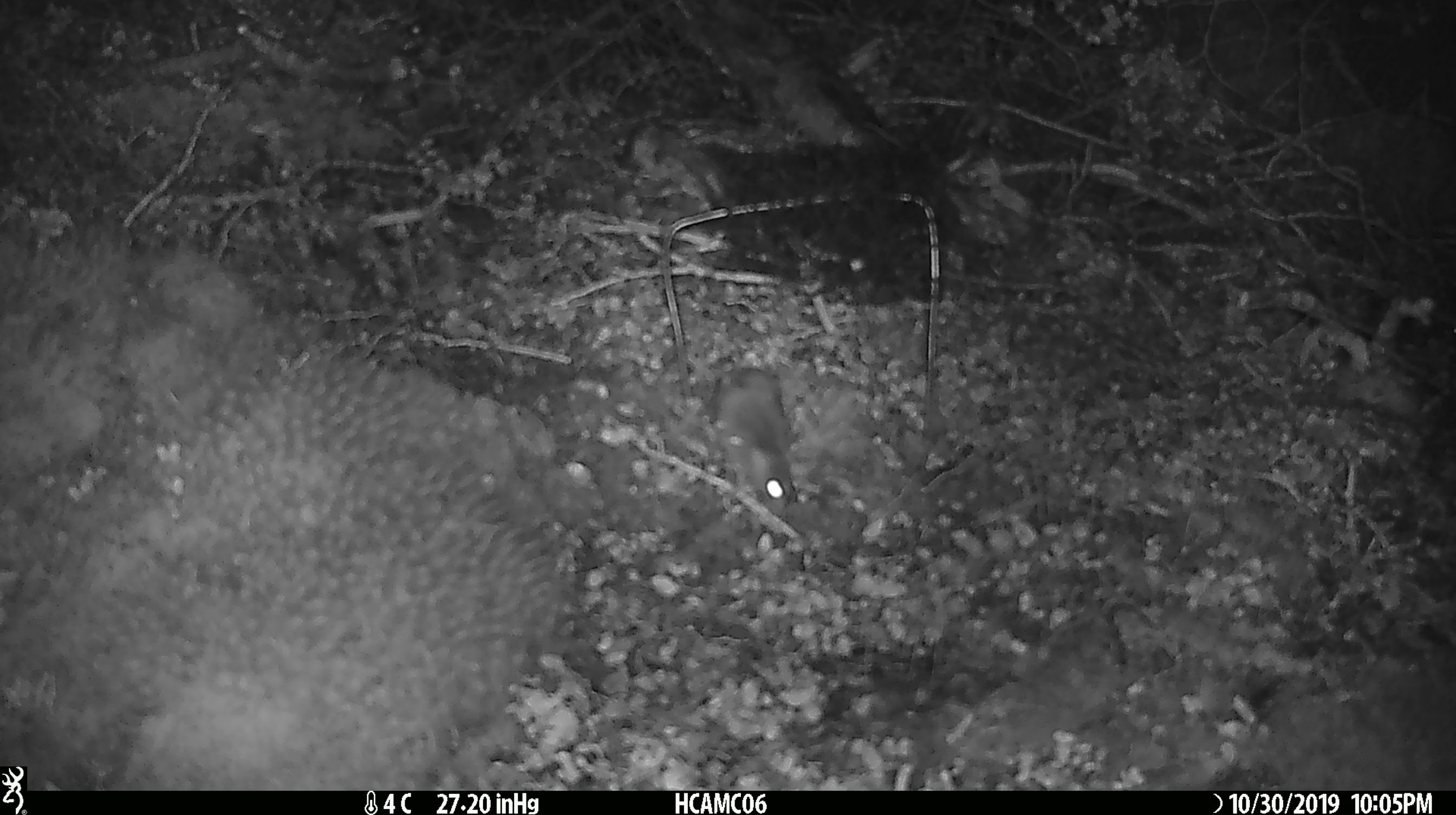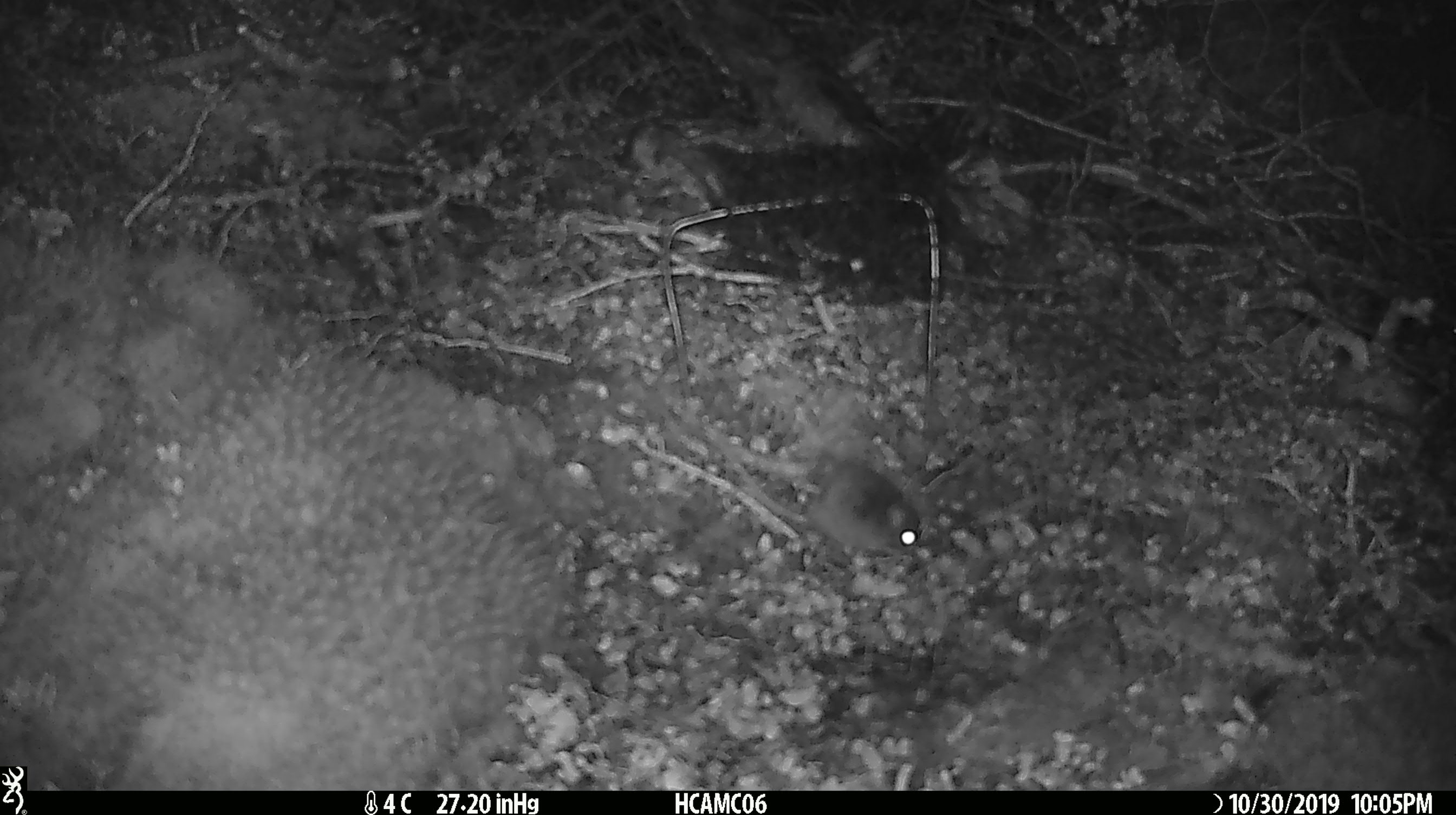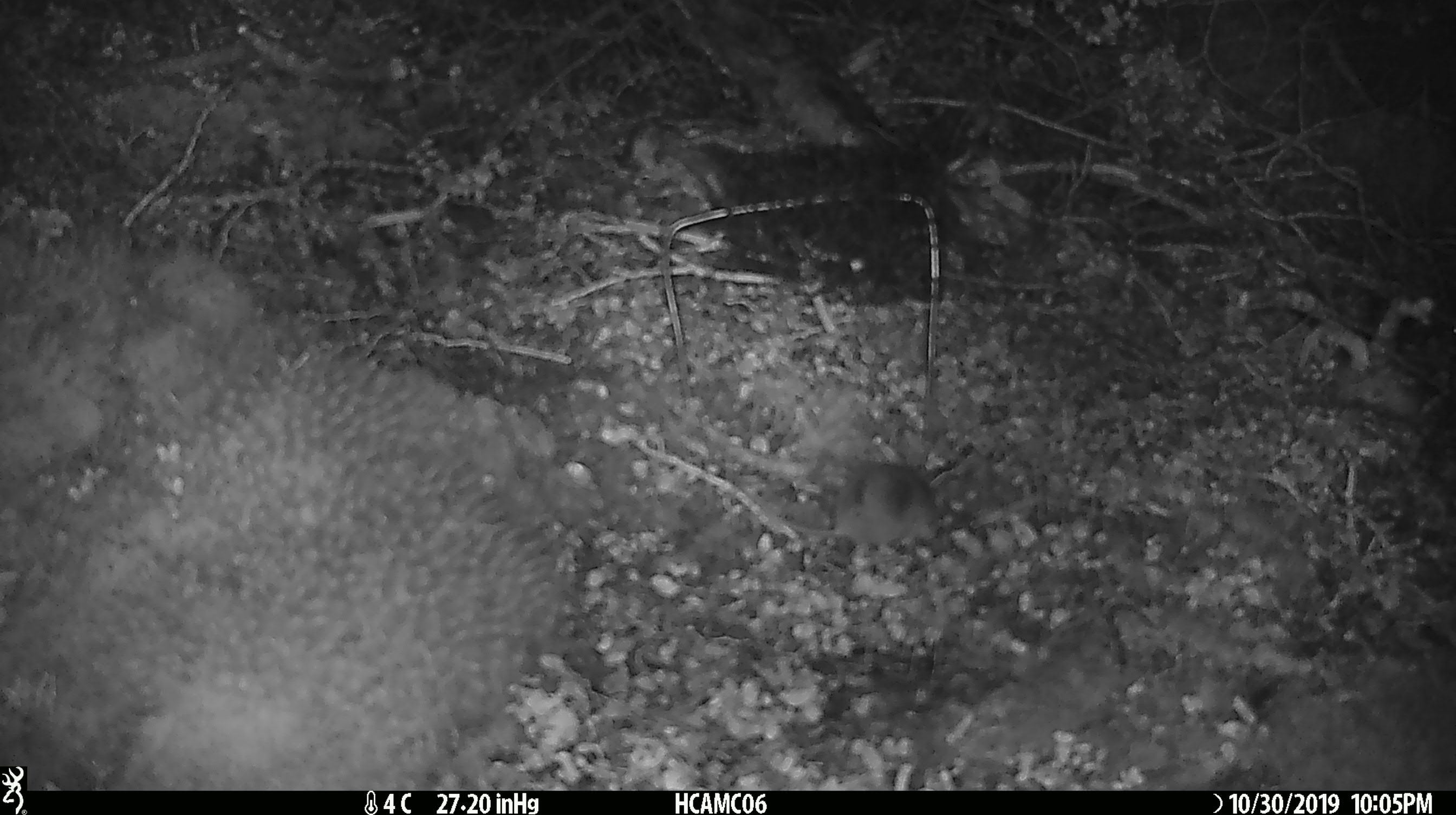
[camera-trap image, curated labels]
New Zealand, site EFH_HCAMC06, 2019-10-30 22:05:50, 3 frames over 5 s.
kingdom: Animalia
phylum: Chordata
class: Mammalia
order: Rodentia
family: Muridae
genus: Mus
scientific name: Mus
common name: mouse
Mouse (Mus).